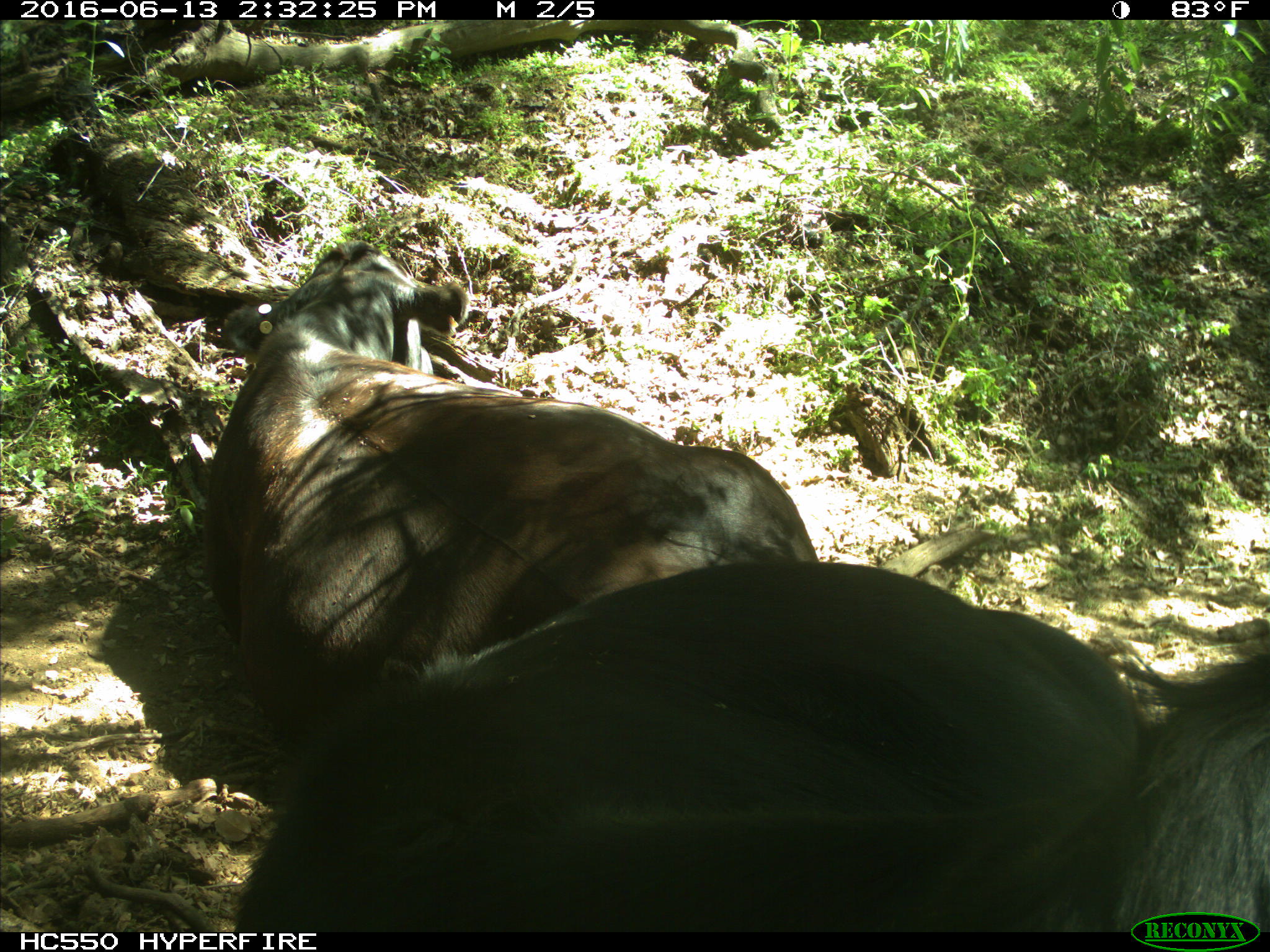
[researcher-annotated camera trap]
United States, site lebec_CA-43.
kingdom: Animalia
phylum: Chordata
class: Mammalia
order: Artiodactyla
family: Bovidae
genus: Bos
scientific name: Bos taurus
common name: domestic cow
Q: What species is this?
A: Bos taurus (domestic cow).